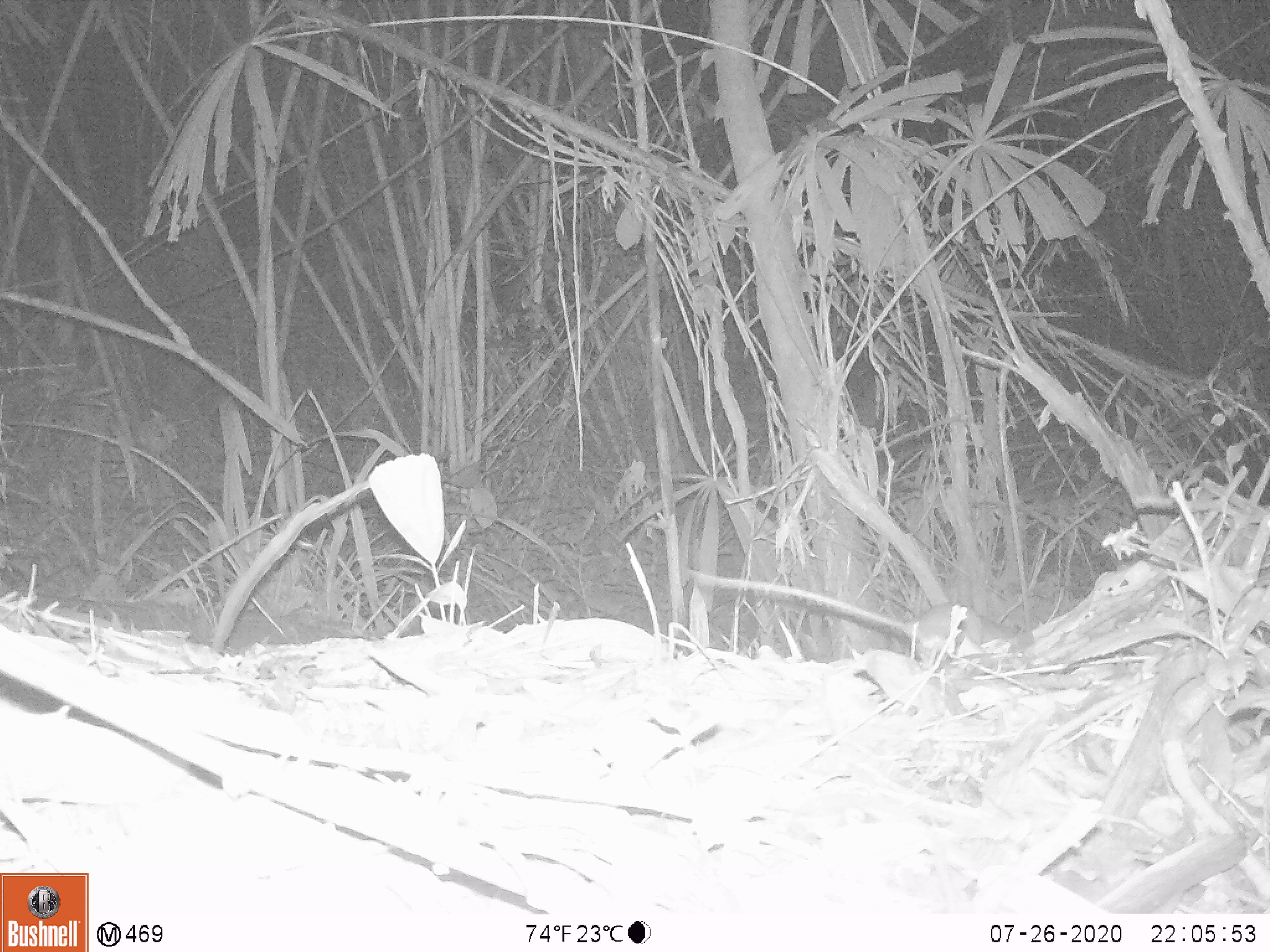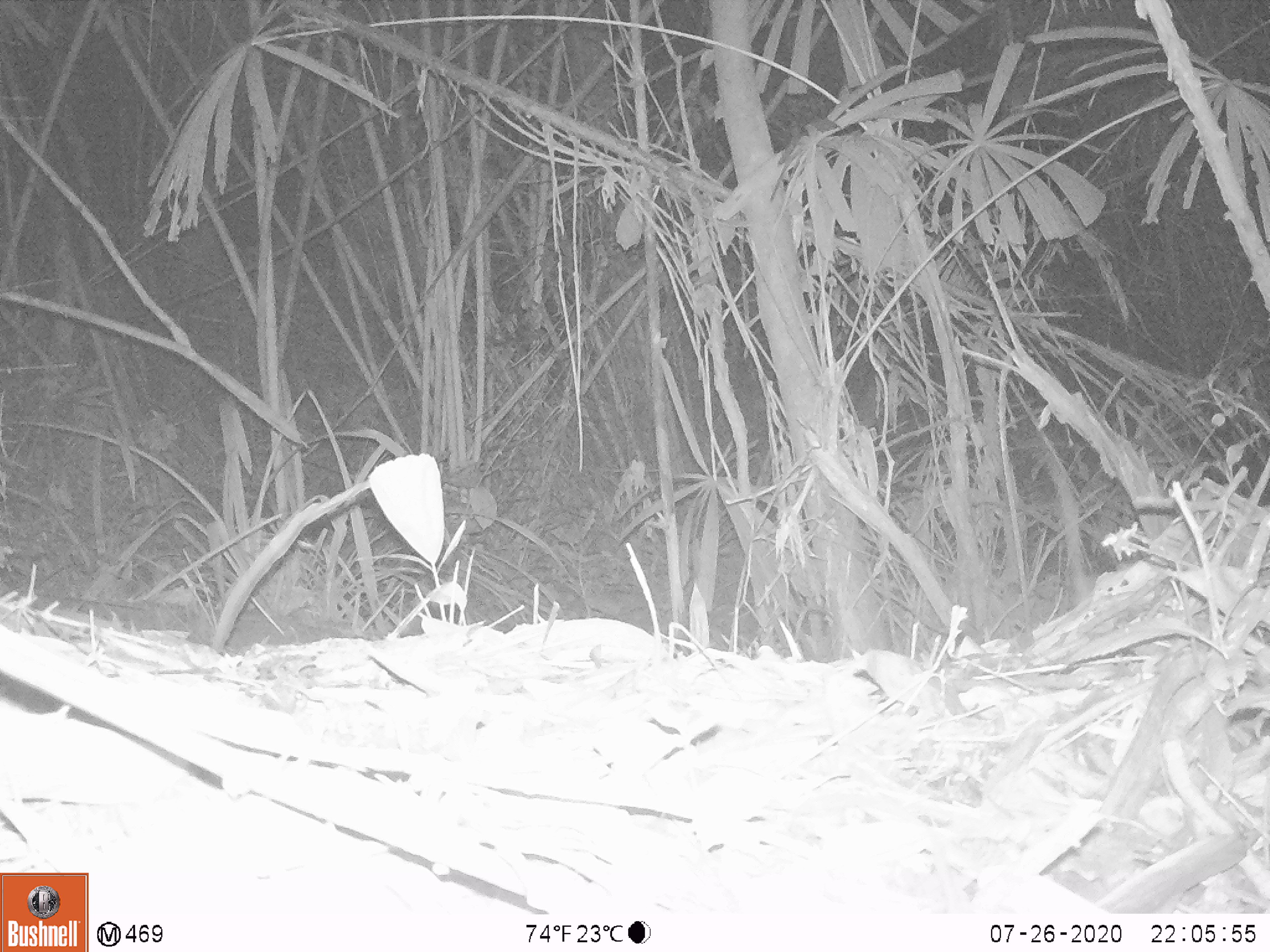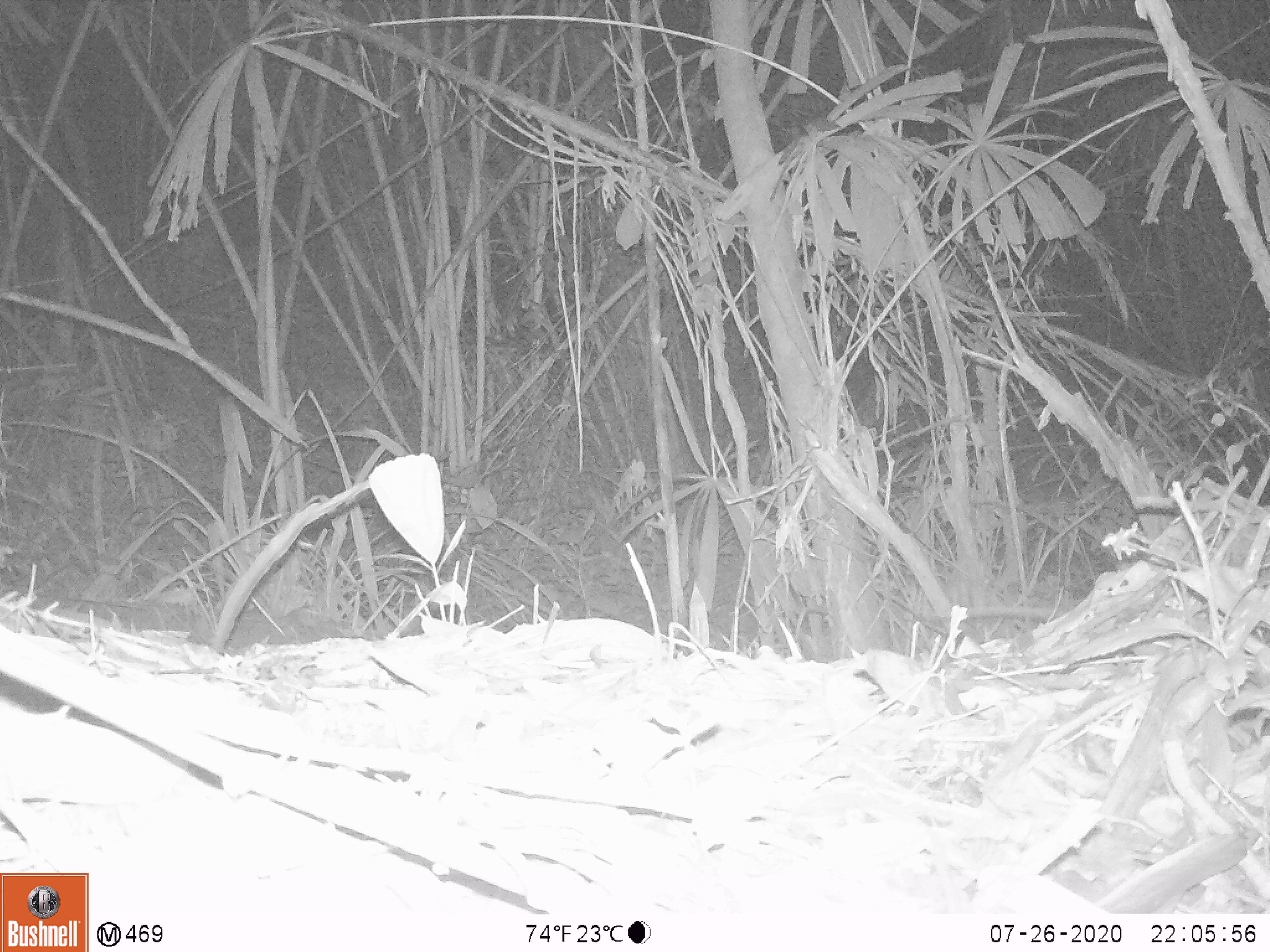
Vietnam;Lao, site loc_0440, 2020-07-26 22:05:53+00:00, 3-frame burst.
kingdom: Animalia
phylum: Chordata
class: Mammalia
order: Rodentia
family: Muridae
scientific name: Muridae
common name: old-world mice and rats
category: unidentified murid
Unidentified murid (old-world mice and rats) (Muridae). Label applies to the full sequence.